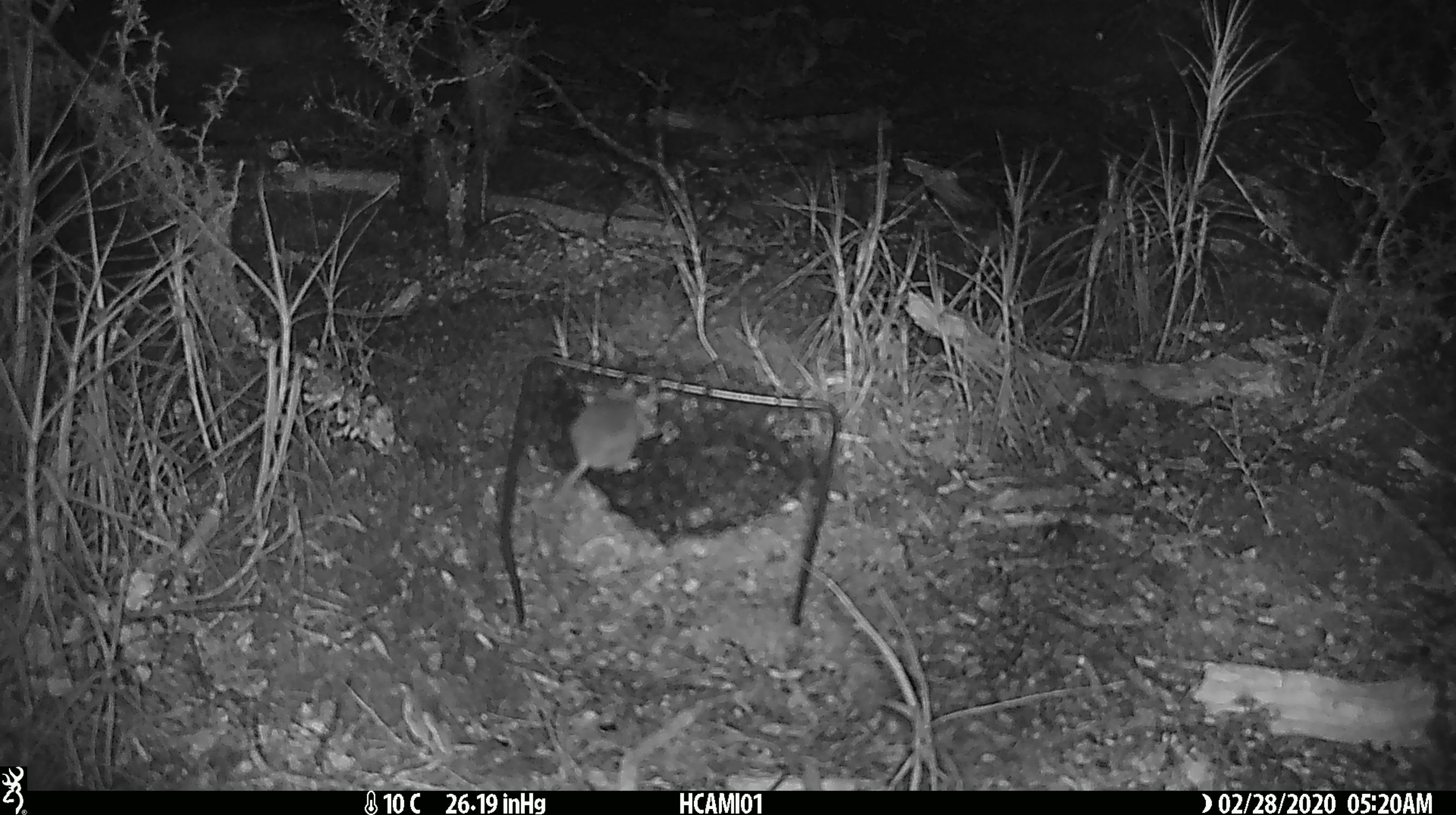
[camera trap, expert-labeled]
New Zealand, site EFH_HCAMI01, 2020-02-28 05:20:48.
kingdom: Animalia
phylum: Chordata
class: Mammalia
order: Rodentia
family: Muridae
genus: Mus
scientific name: Mus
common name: mouse